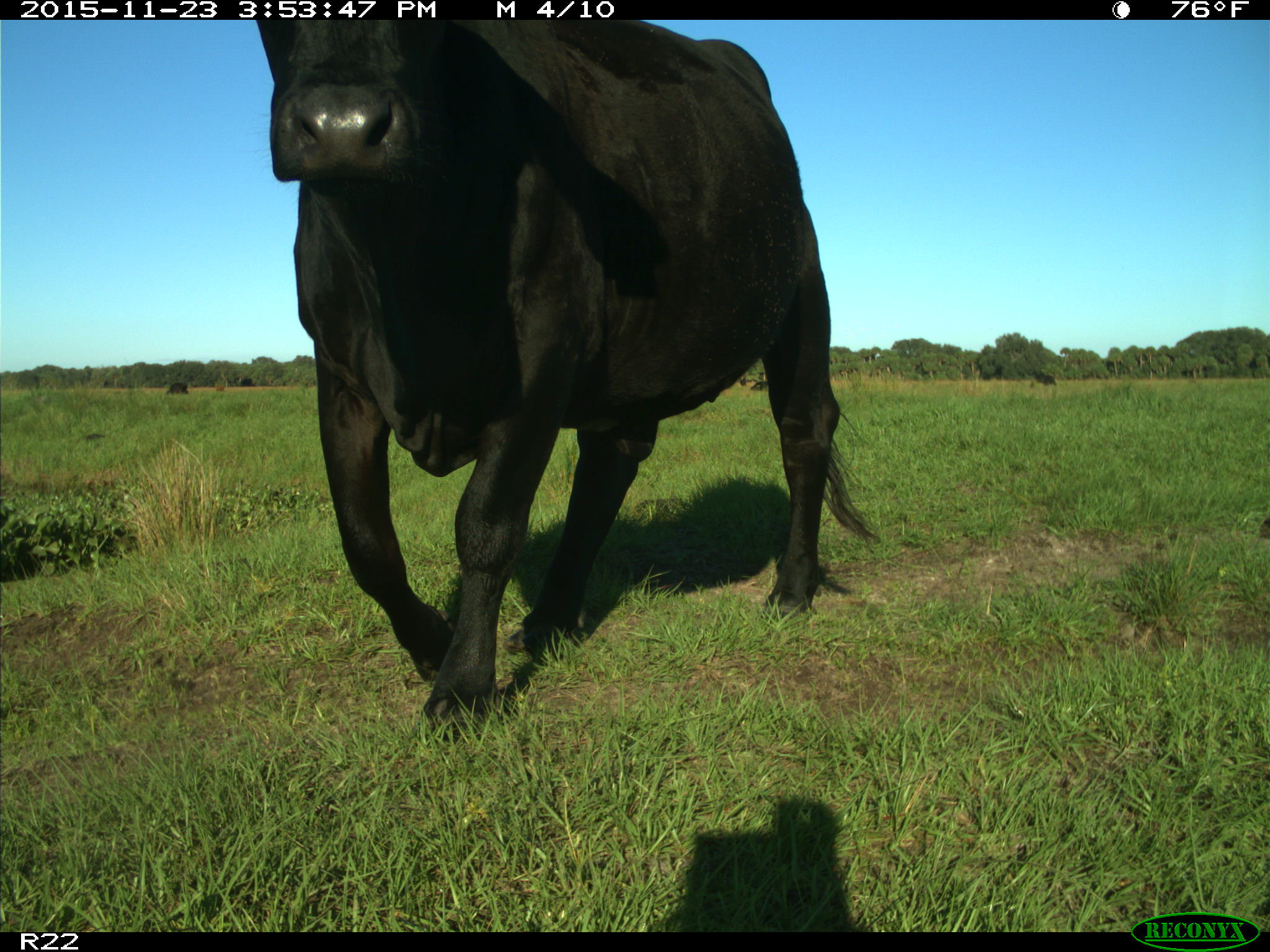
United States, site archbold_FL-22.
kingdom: Animalia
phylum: Chordata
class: Mammalia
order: Artiodactyla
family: Bovidae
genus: Bos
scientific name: Bos taurus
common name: domestic cow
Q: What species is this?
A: Bos taurus (domestic cow).